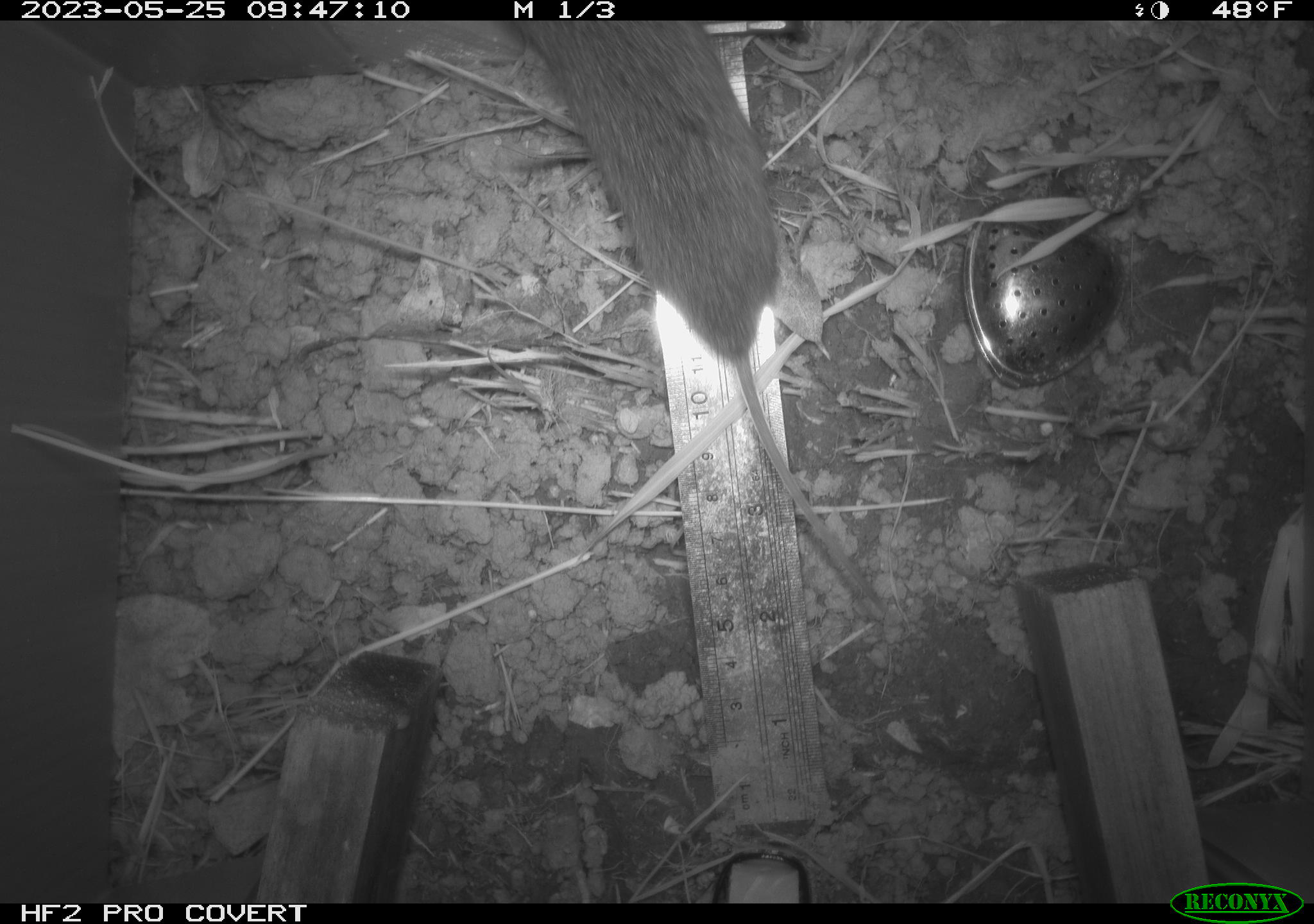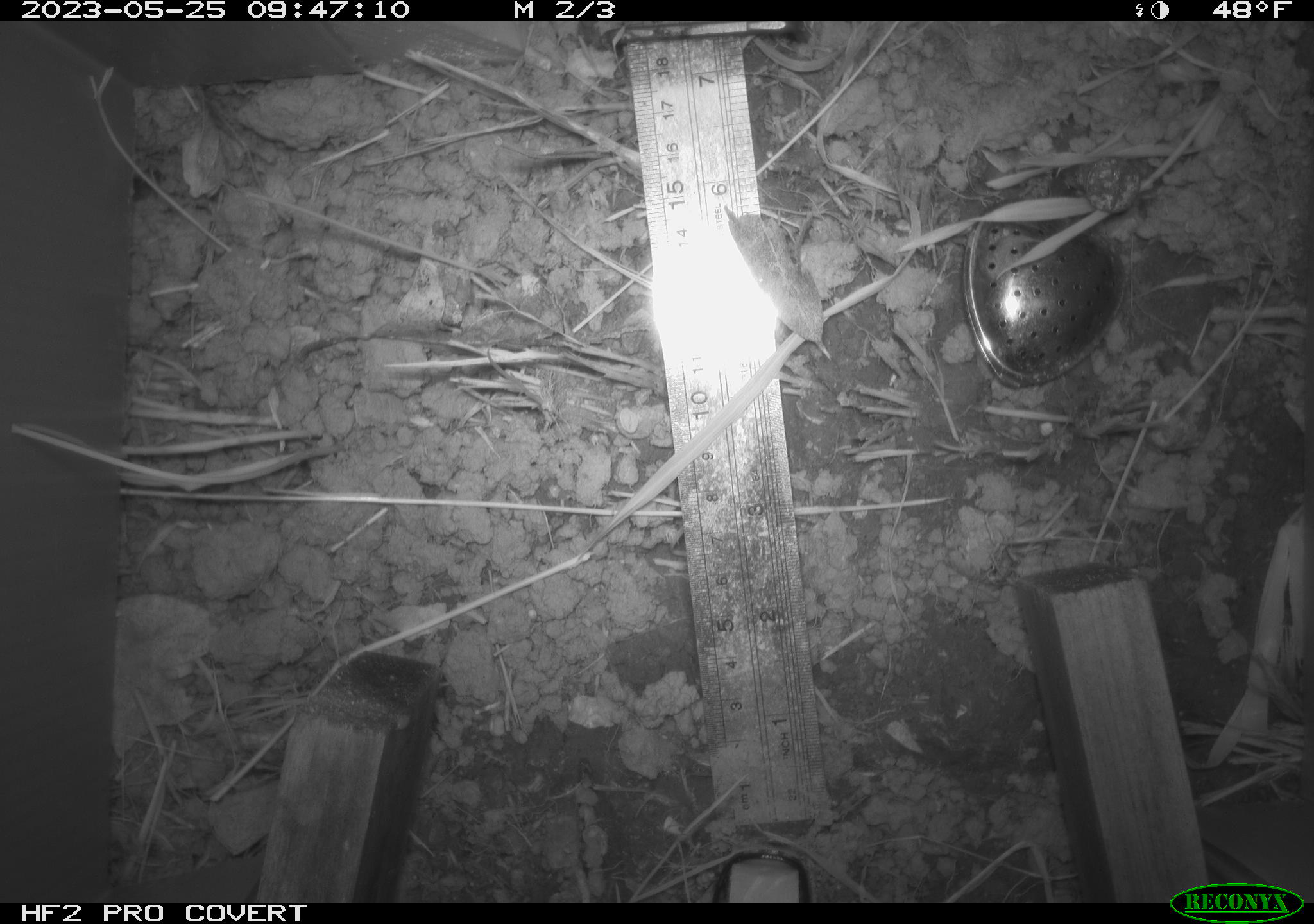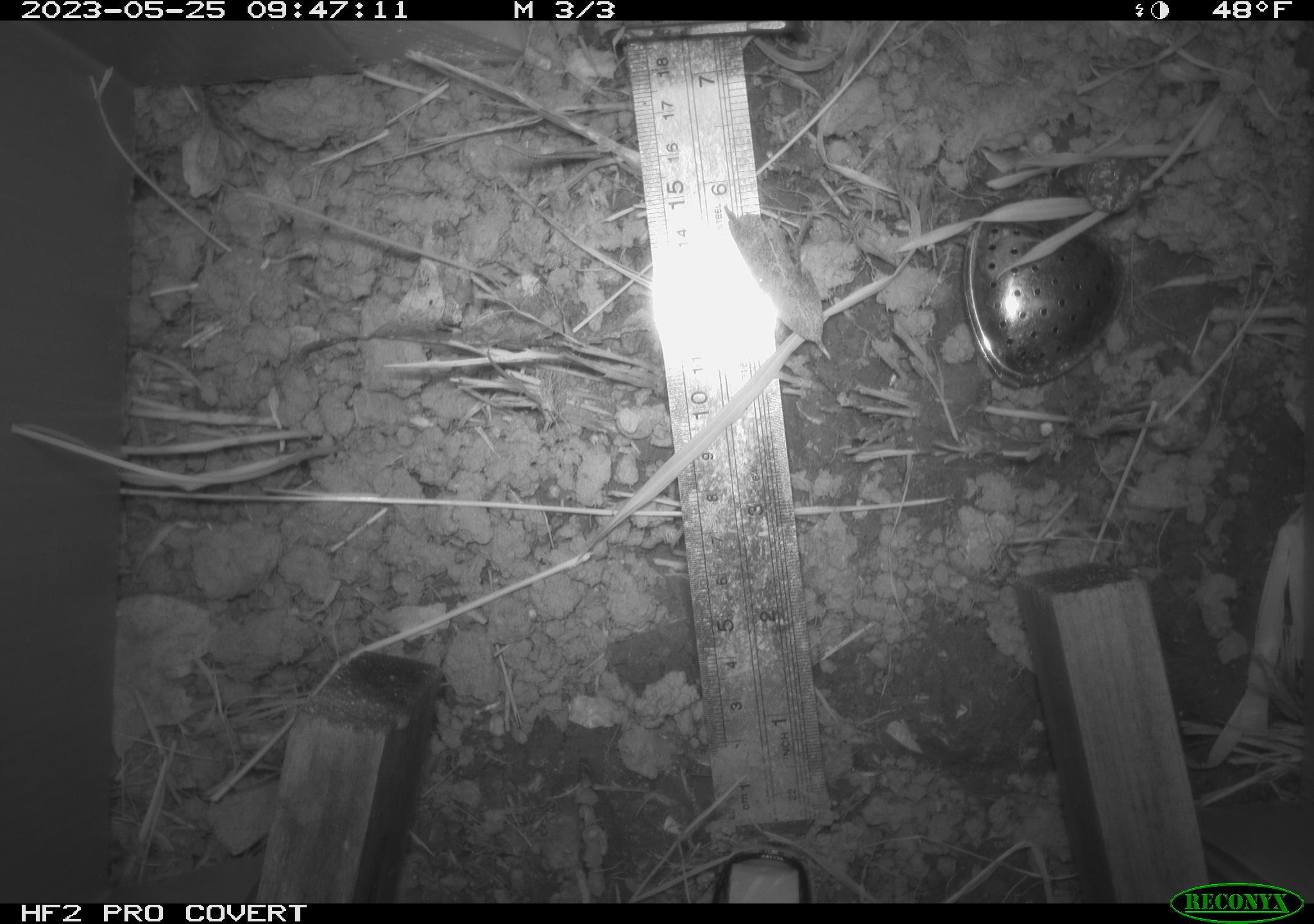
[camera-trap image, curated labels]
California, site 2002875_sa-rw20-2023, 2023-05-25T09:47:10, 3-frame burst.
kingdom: Animalia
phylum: Chordata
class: Mammalia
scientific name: Mammalia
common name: mammal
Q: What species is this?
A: Mammal (Mammalia).